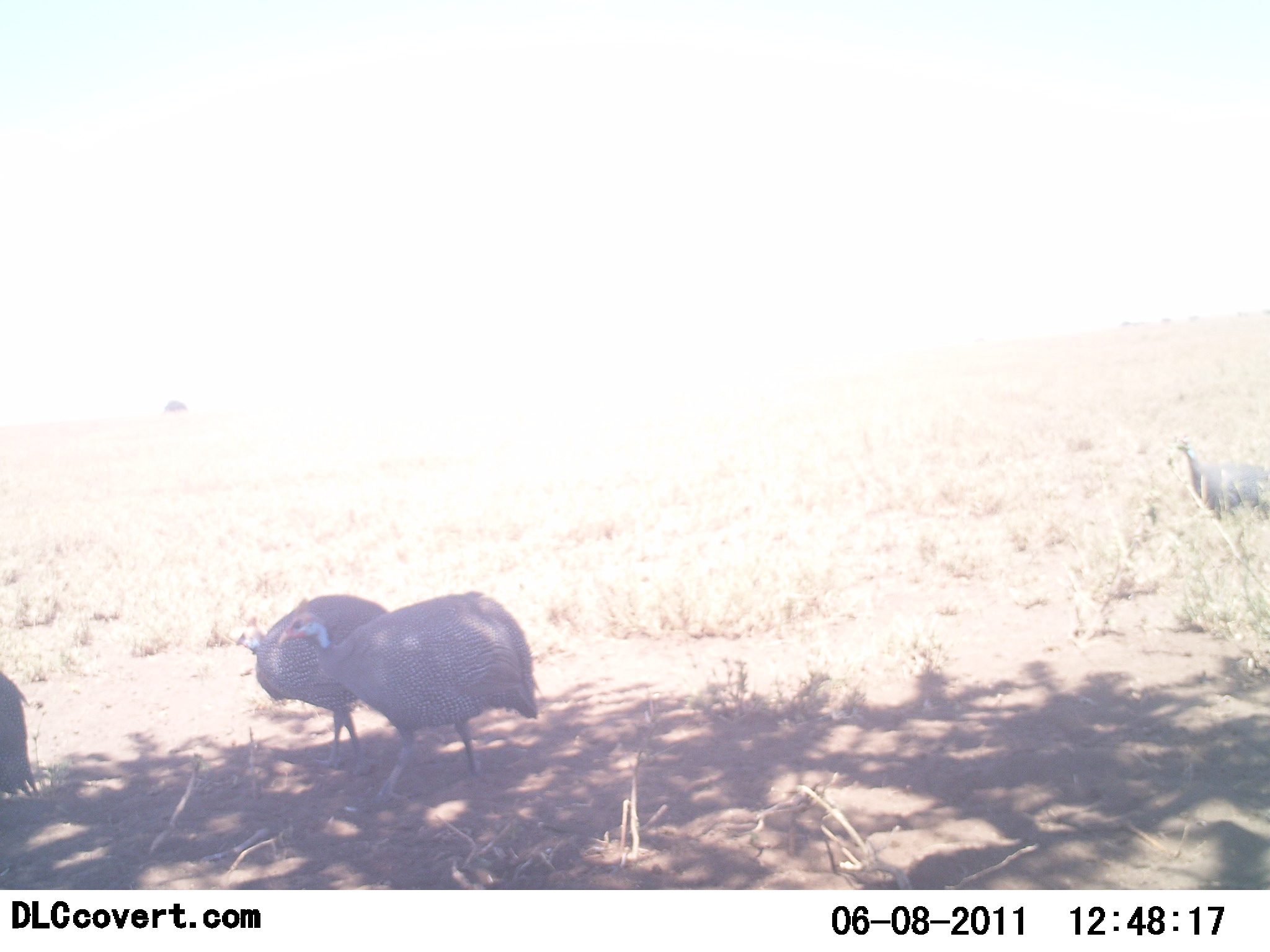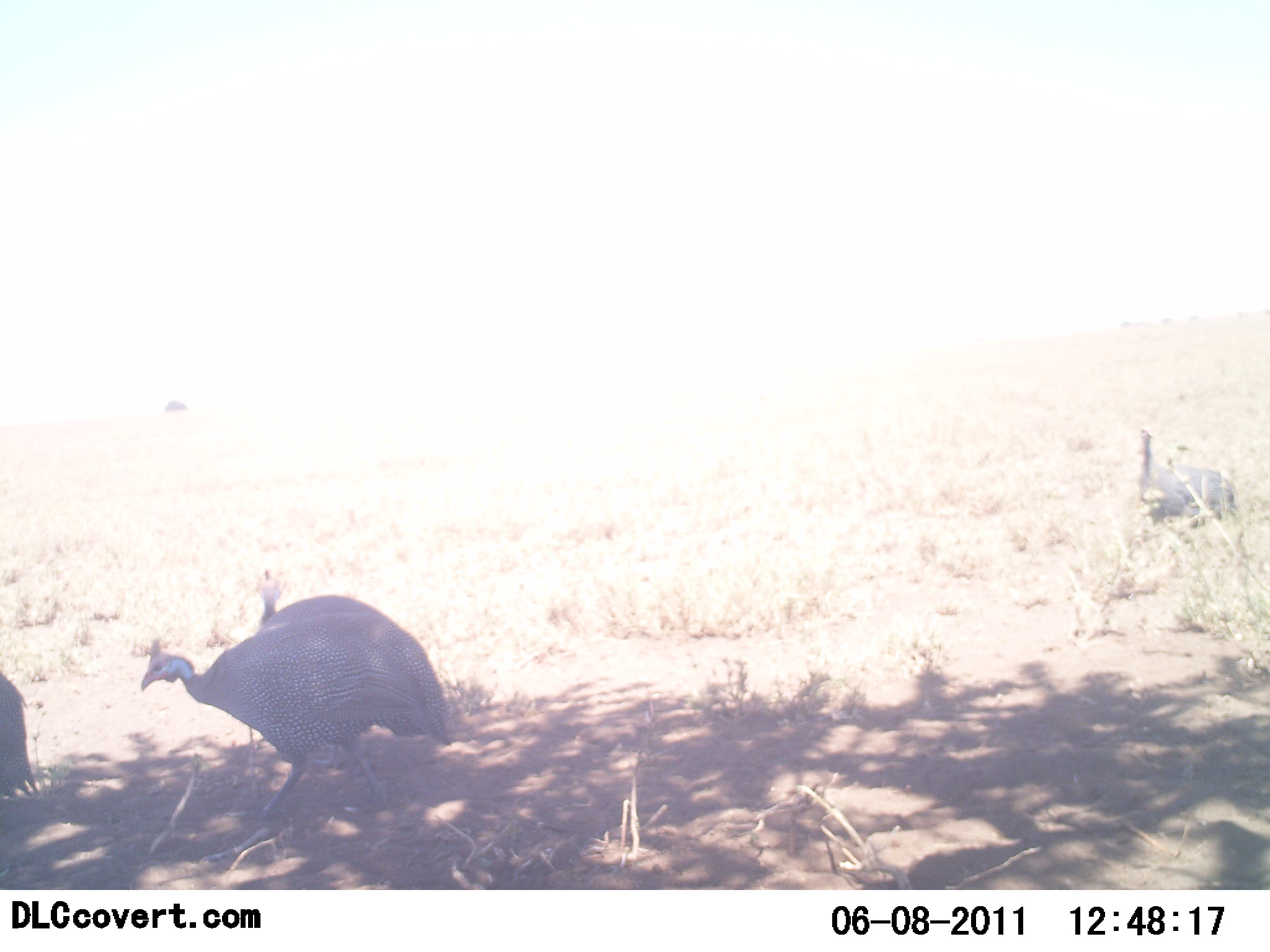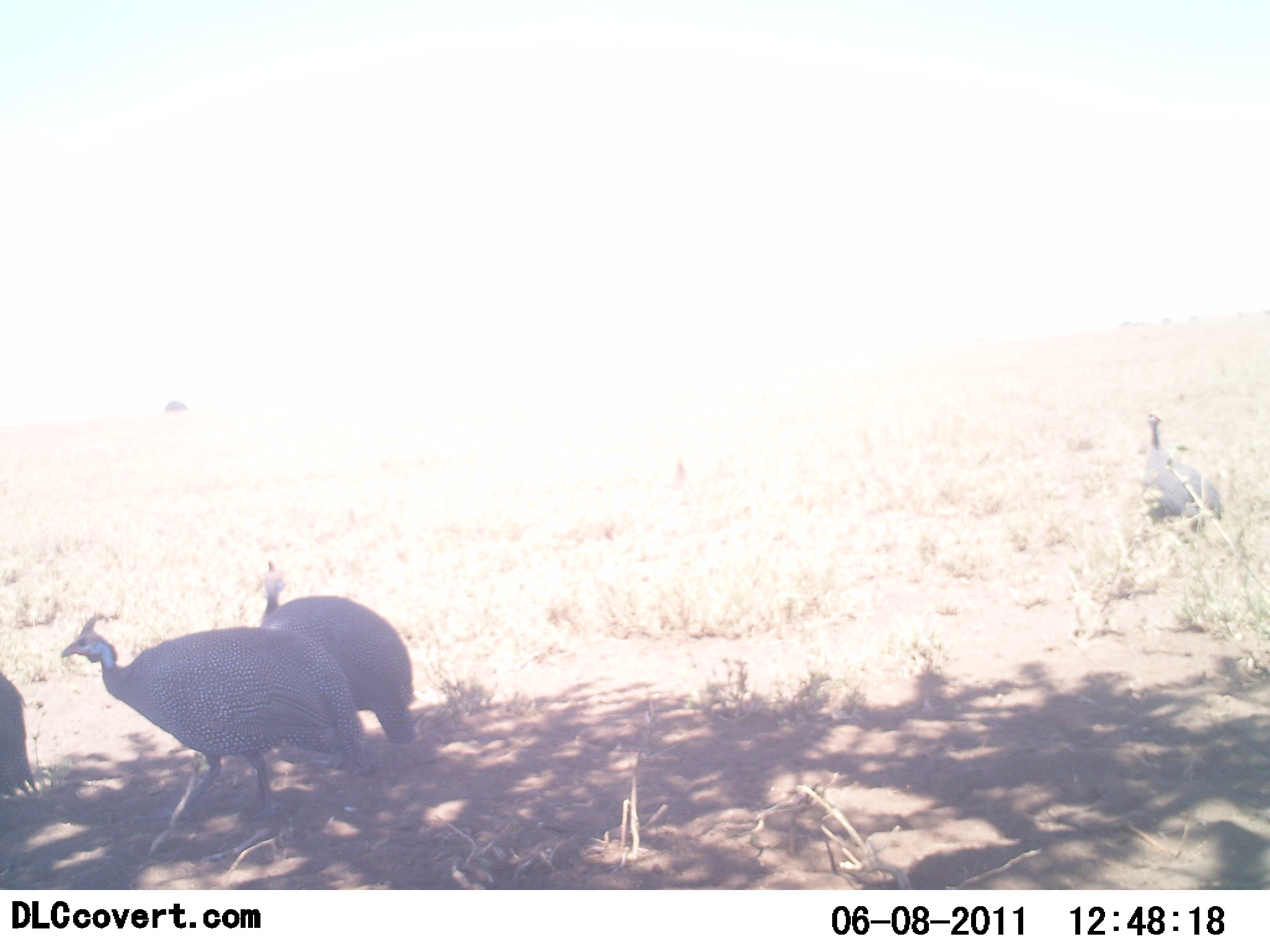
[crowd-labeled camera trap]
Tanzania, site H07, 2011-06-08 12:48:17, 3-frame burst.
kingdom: Animalia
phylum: Chordata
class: Aves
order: Galliformes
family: Numididae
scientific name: Numididae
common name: guinea fowl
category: guineafowl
Guineafowl (guinea fowl) (Numididae), count 4. Behavior (volunteer vote fractions): standing 30%, resting 0%, moving 100%, interacting 0%. Young present (vote fraction): 0%. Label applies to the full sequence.